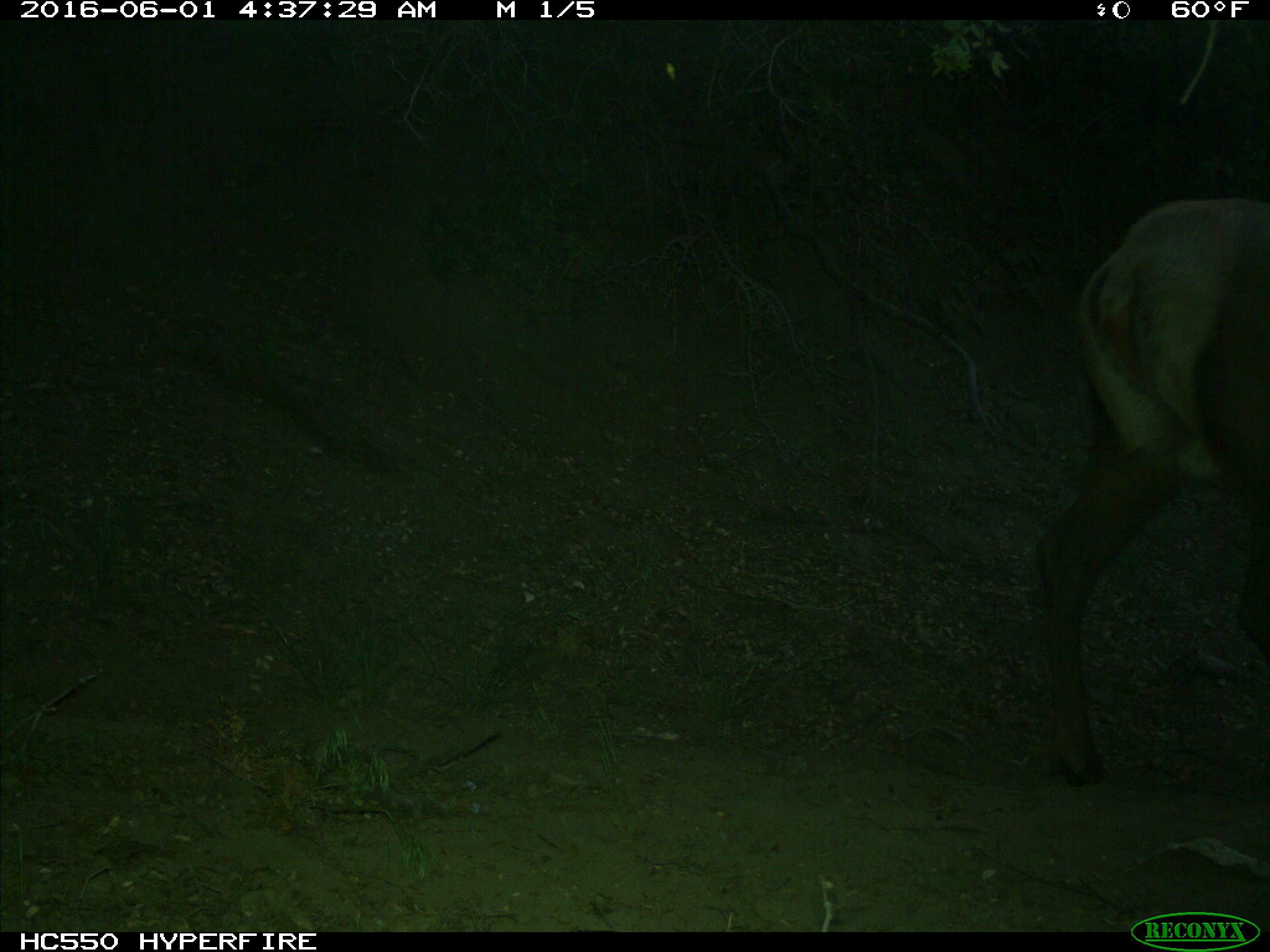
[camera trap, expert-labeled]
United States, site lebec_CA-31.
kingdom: Animalia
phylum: Chordata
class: Mammalia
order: Artiodactyla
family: Cervidae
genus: Cervus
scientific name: Cervus canadensis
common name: elk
Cervus canadensis (elk).